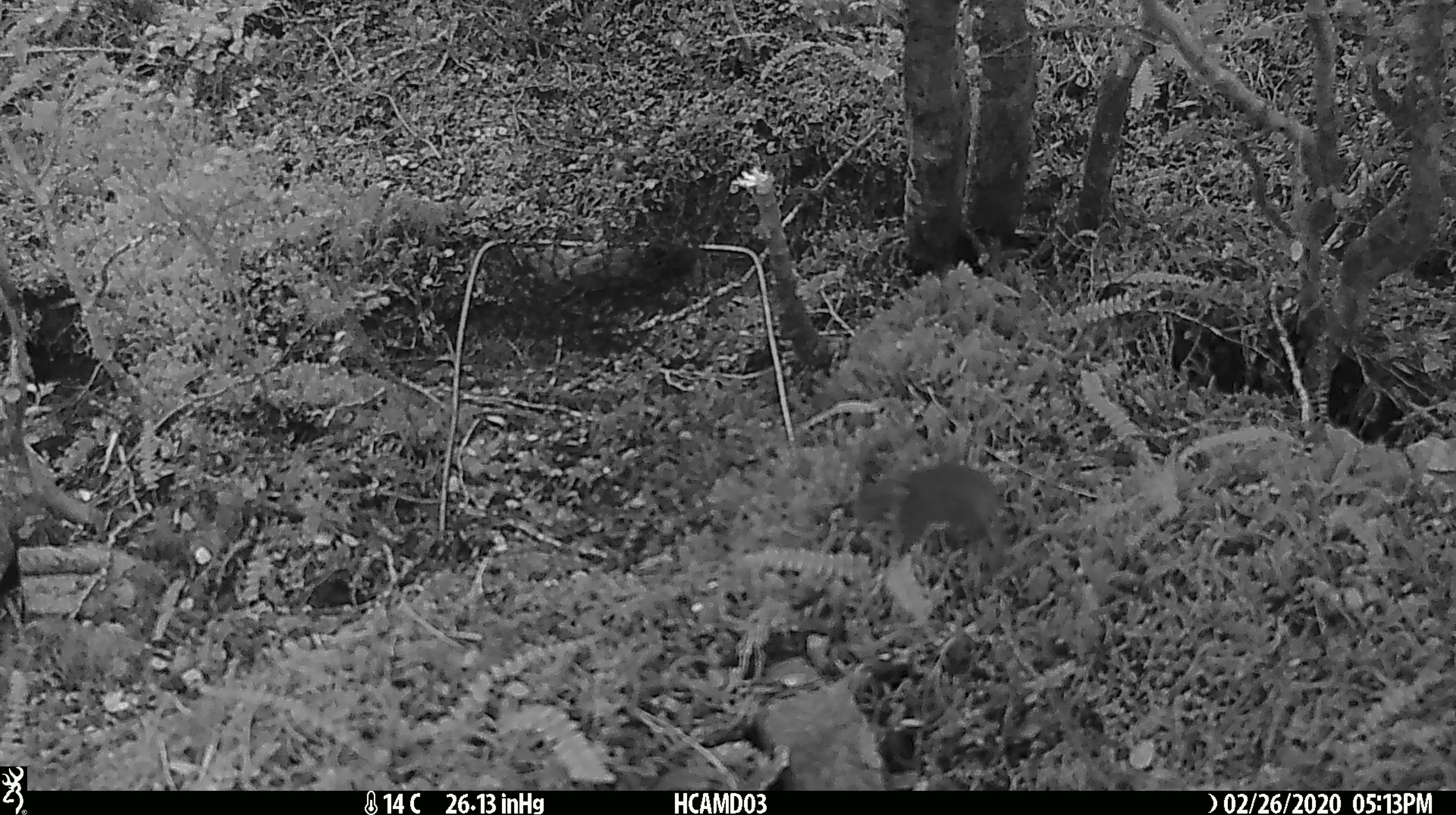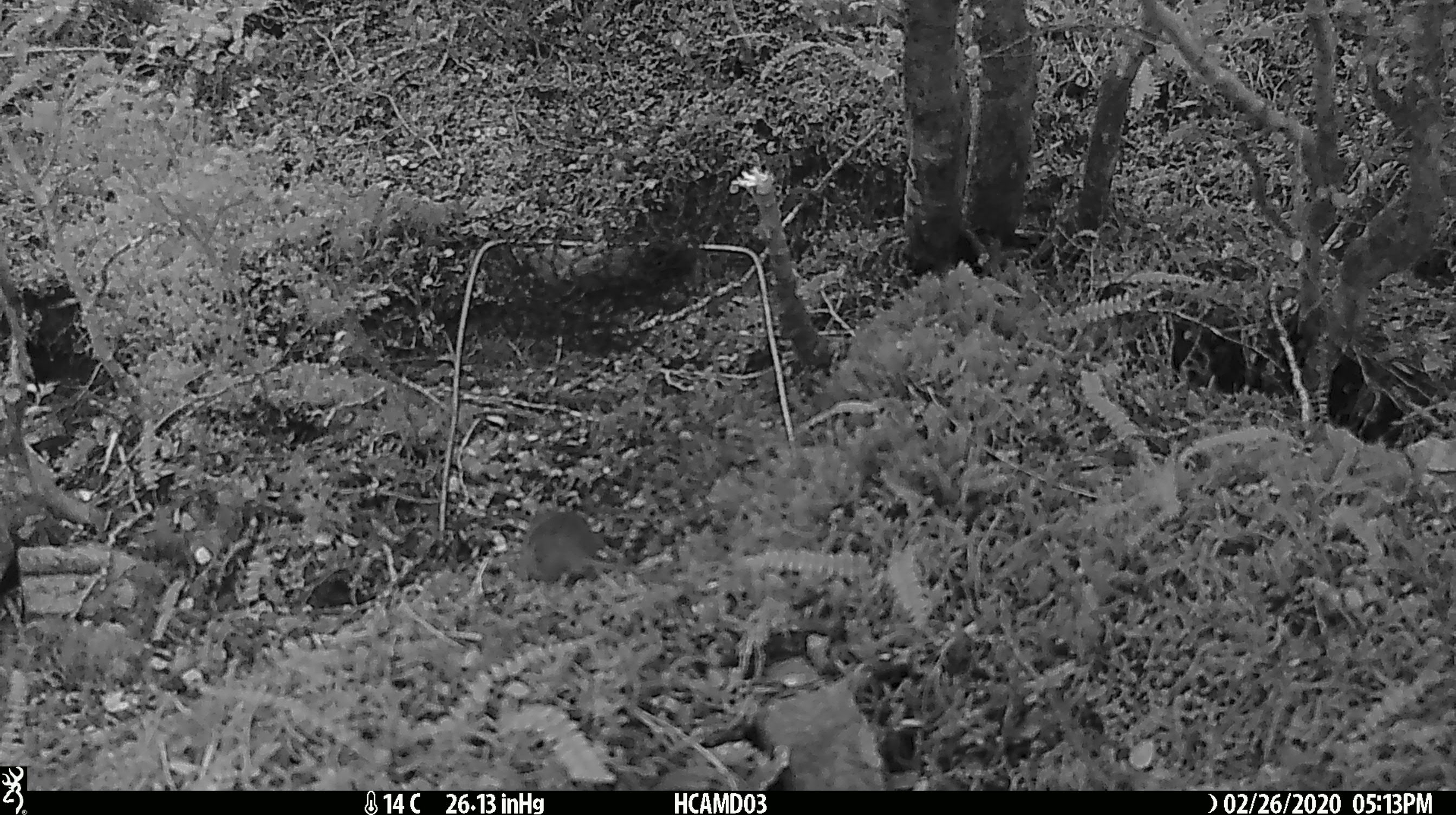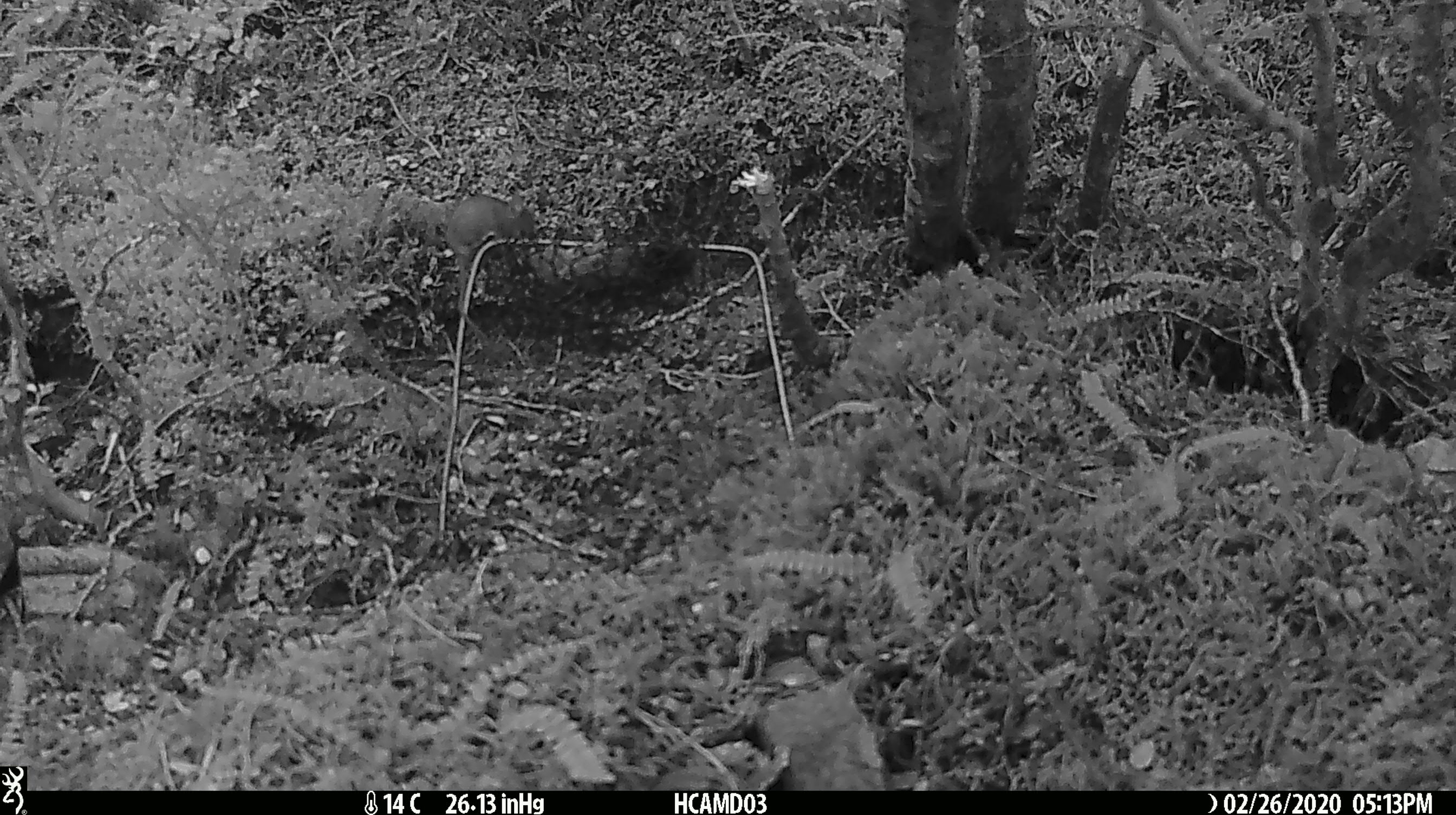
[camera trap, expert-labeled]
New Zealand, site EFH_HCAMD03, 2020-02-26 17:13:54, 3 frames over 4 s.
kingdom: Animalia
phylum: Chordata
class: Mammalia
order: Rodentia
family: Muridae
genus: Mus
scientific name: Mus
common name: mouse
Mouse (Mus).